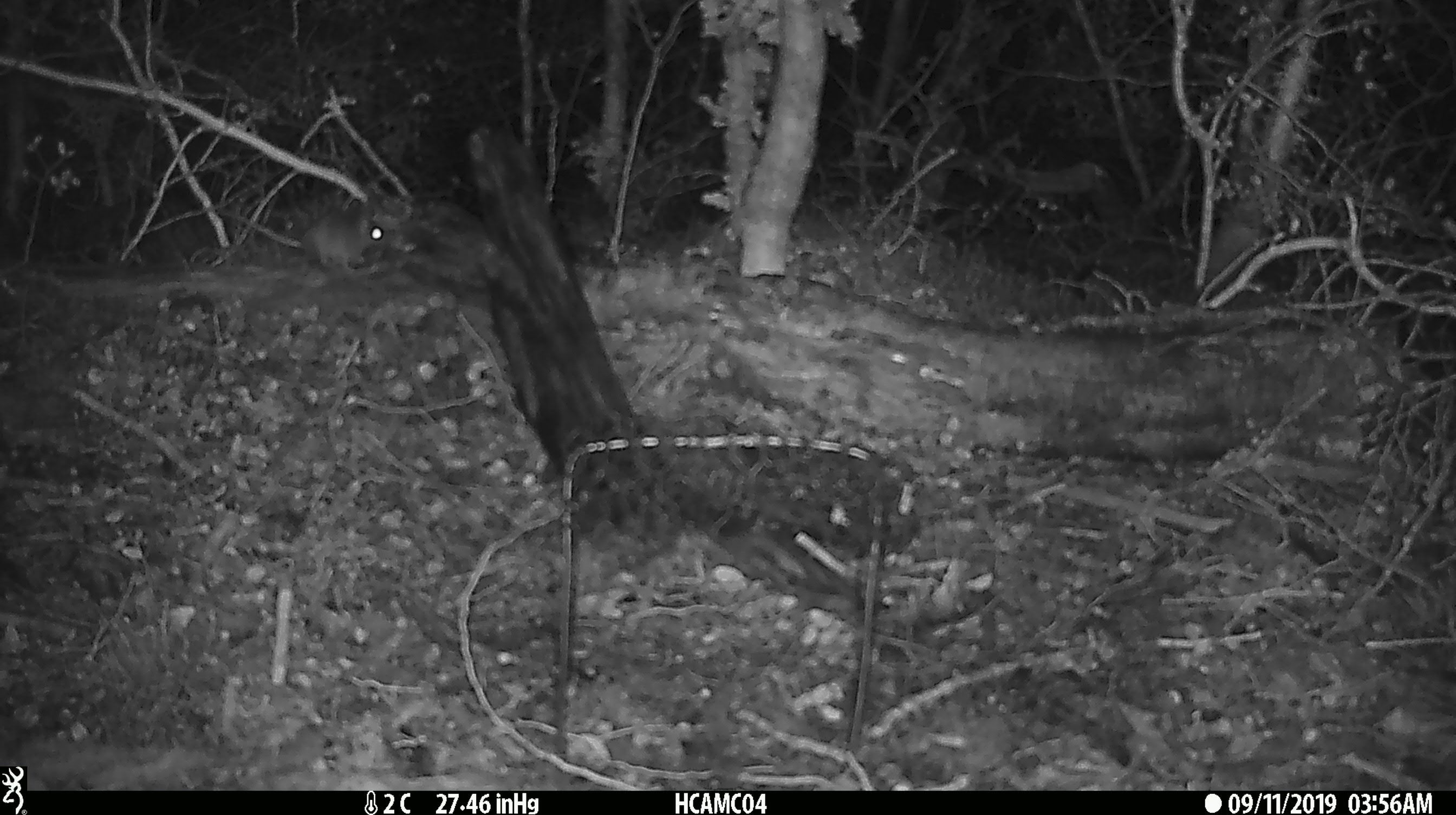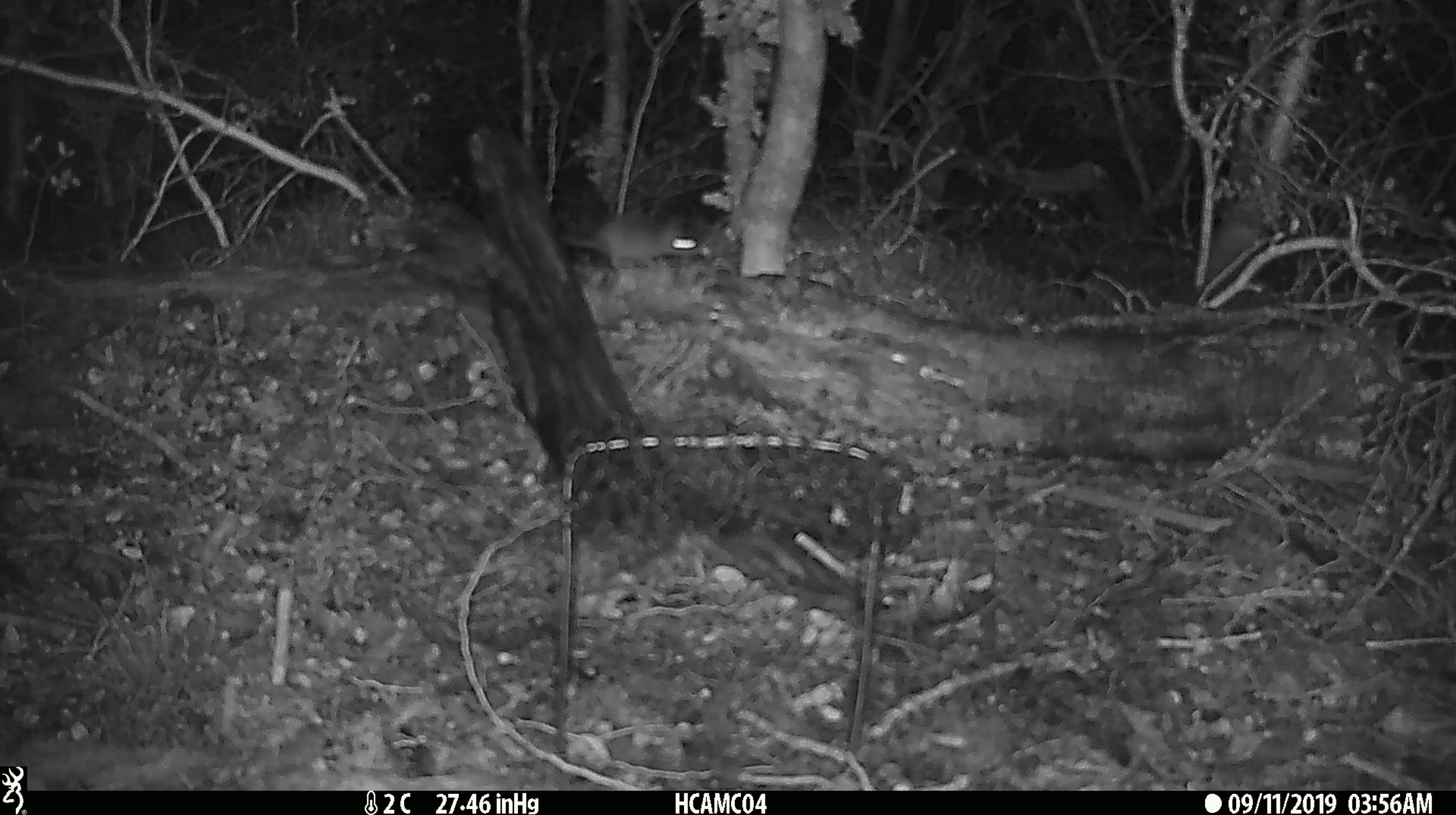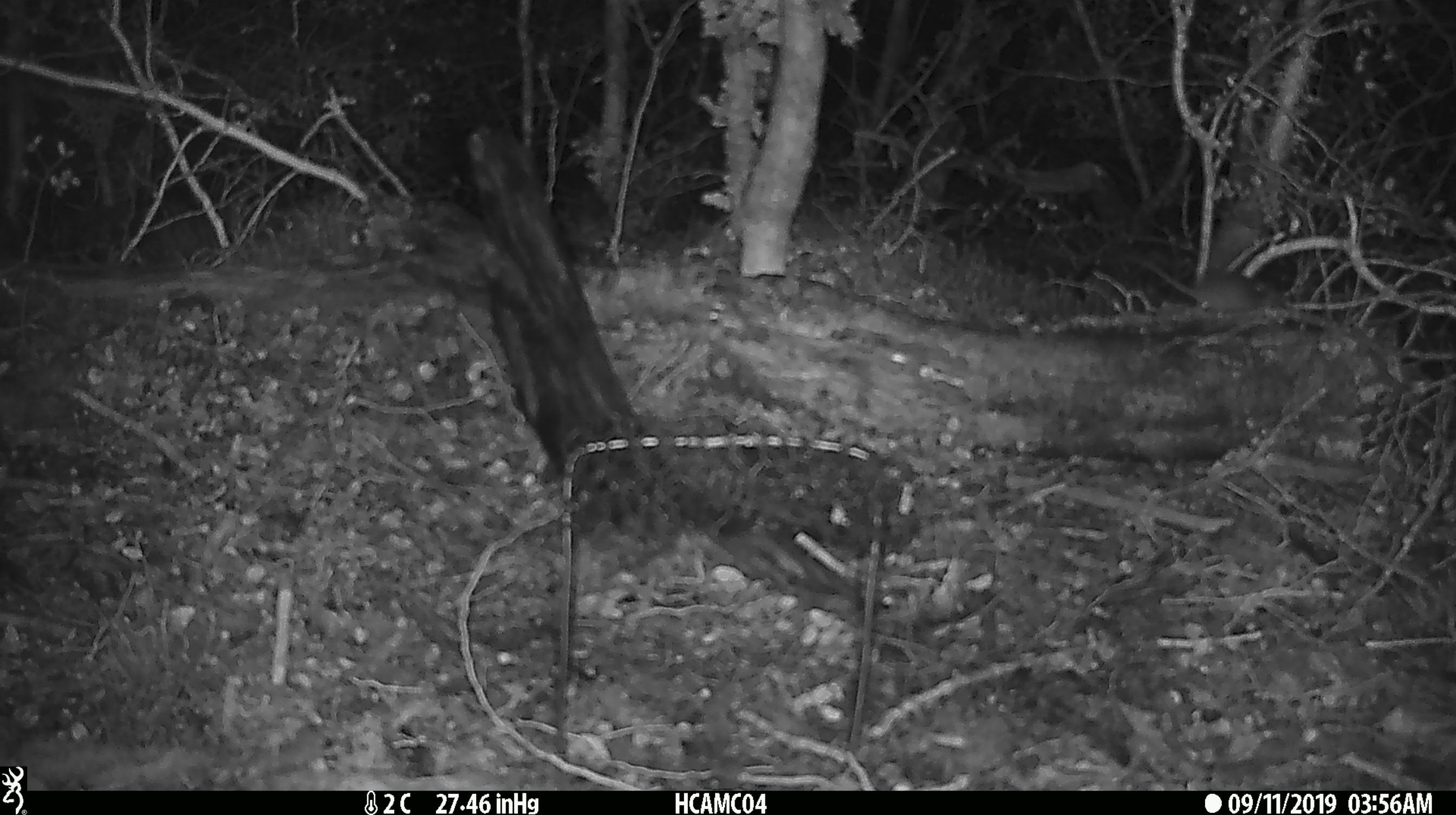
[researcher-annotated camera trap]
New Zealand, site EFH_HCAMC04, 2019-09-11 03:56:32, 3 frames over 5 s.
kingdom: Animalia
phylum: Chordata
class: Mammalia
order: Rodentia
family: Muridae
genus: Mus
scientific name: Mus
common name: mouse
Mouse (Mus).